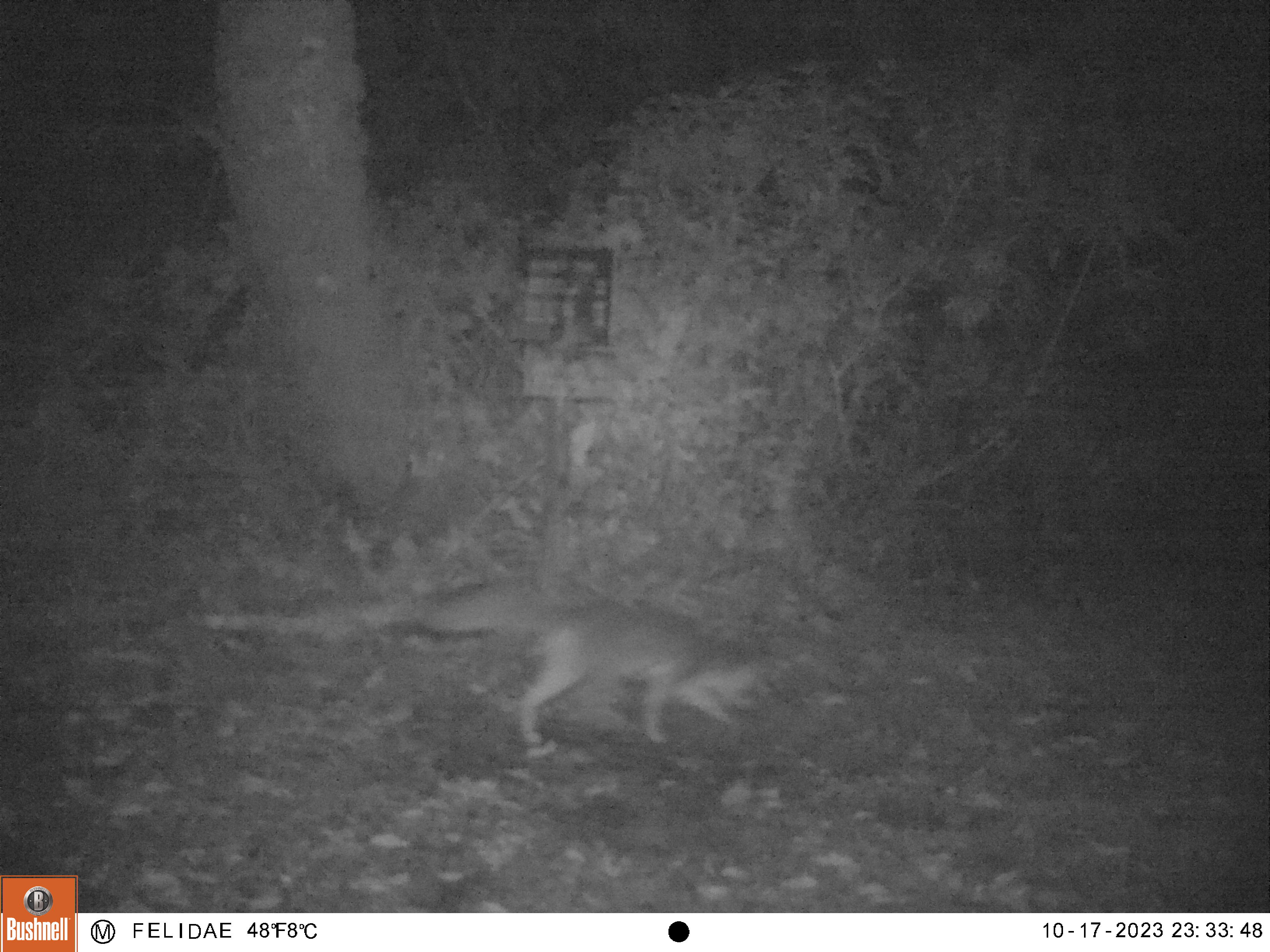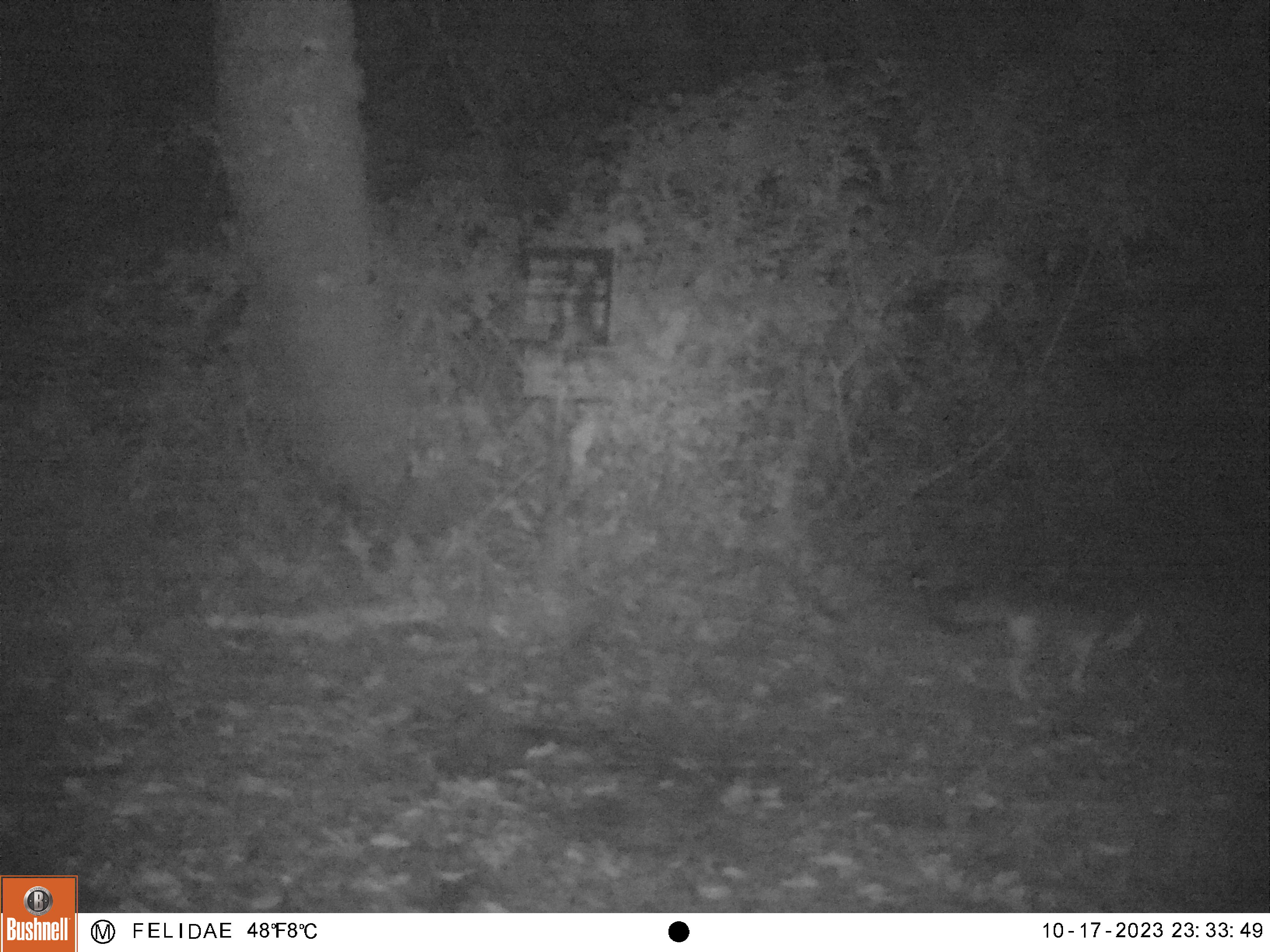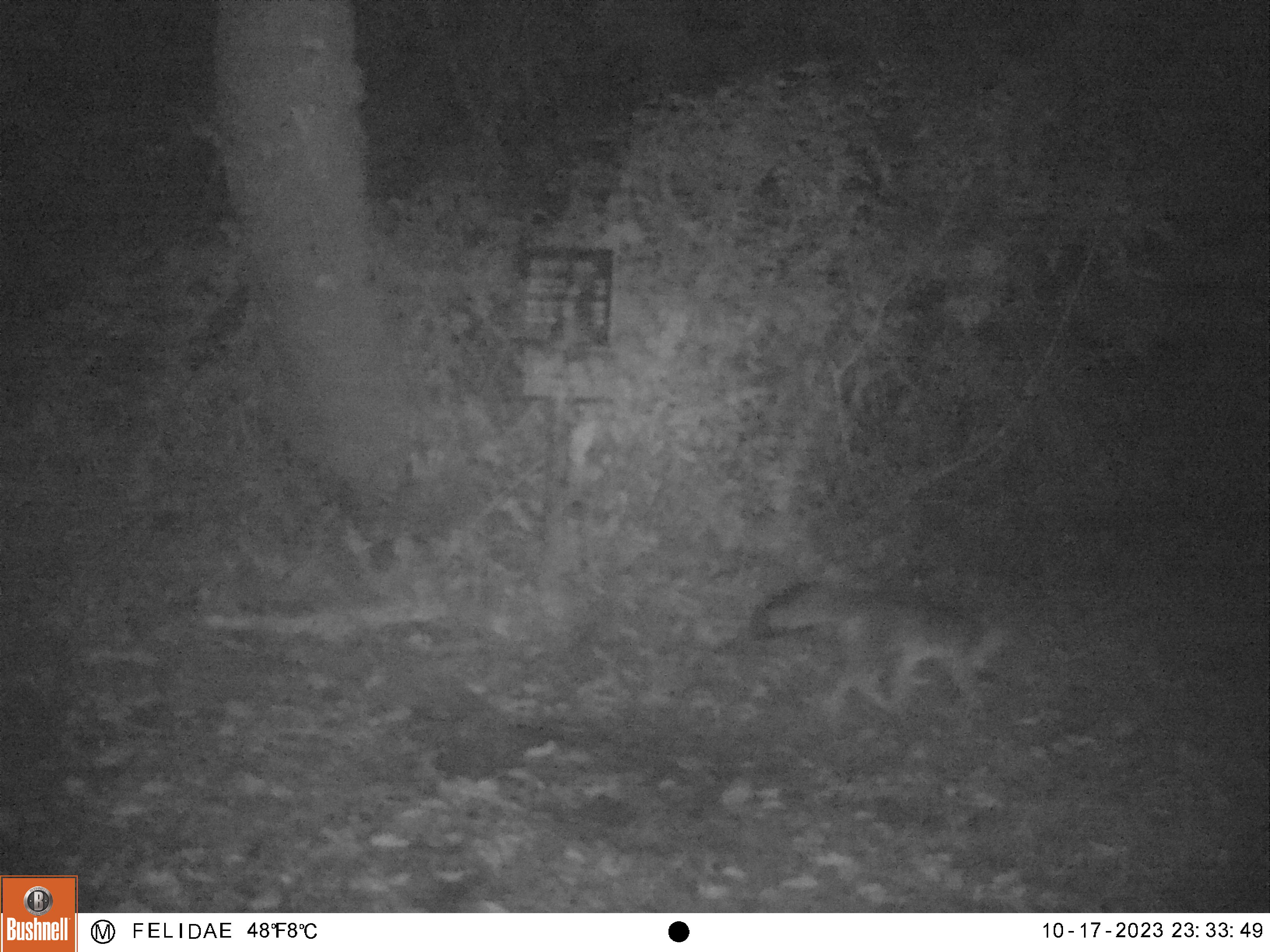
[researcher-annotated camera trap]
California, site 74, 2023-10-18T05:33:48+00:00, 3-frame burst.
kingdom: Animalia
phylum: Chordata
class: Mammalia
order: Carnivora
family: Canidae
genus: Urocyon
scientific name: Urocyon cinereoargenteus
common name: gray fox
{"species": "gray fox (Urocyon cinereoargenteus)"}